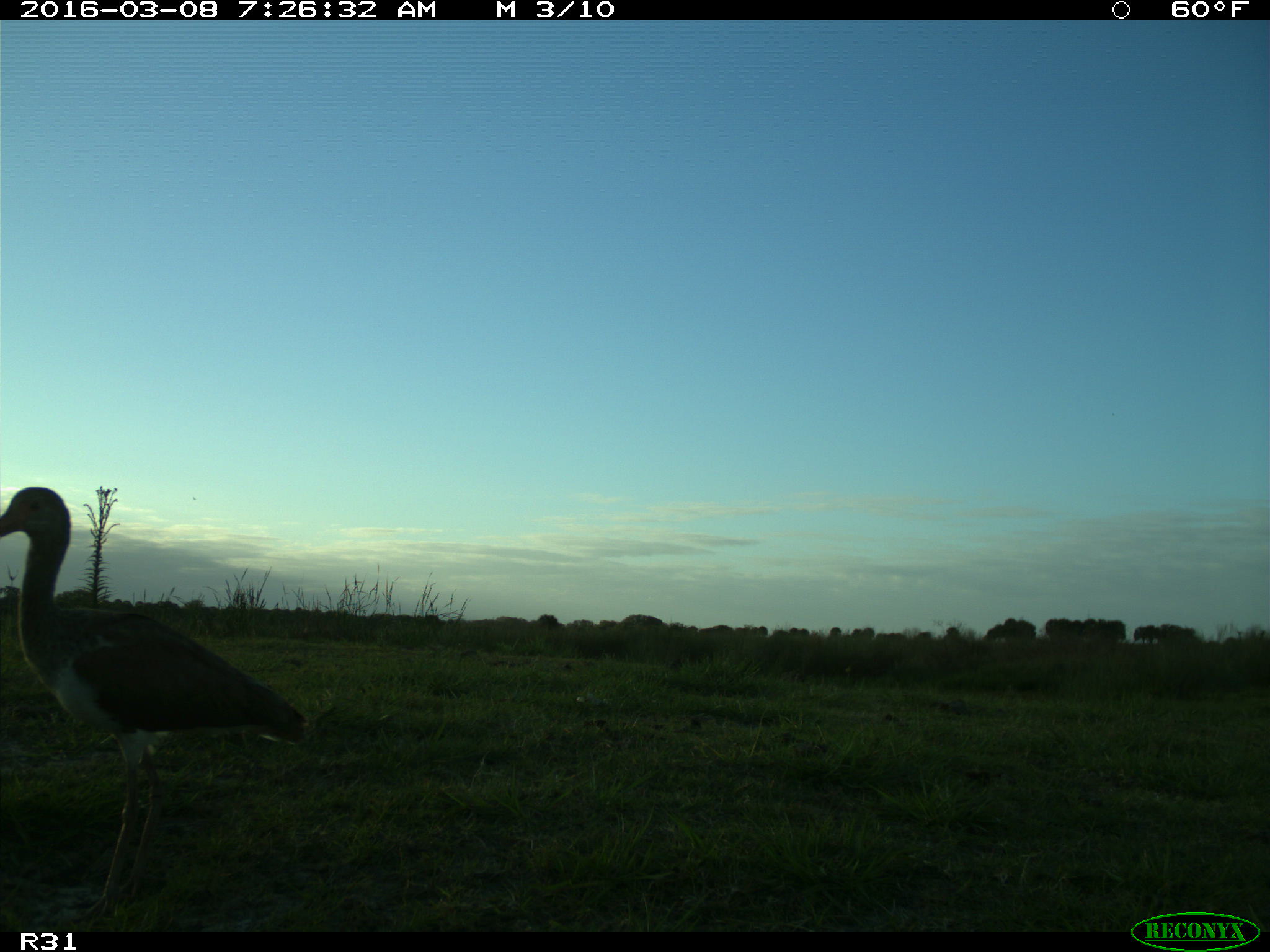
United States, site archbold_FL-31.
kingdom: Animalia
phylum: Chordata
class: Aves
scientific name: Aves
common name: birds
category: unidentified bird